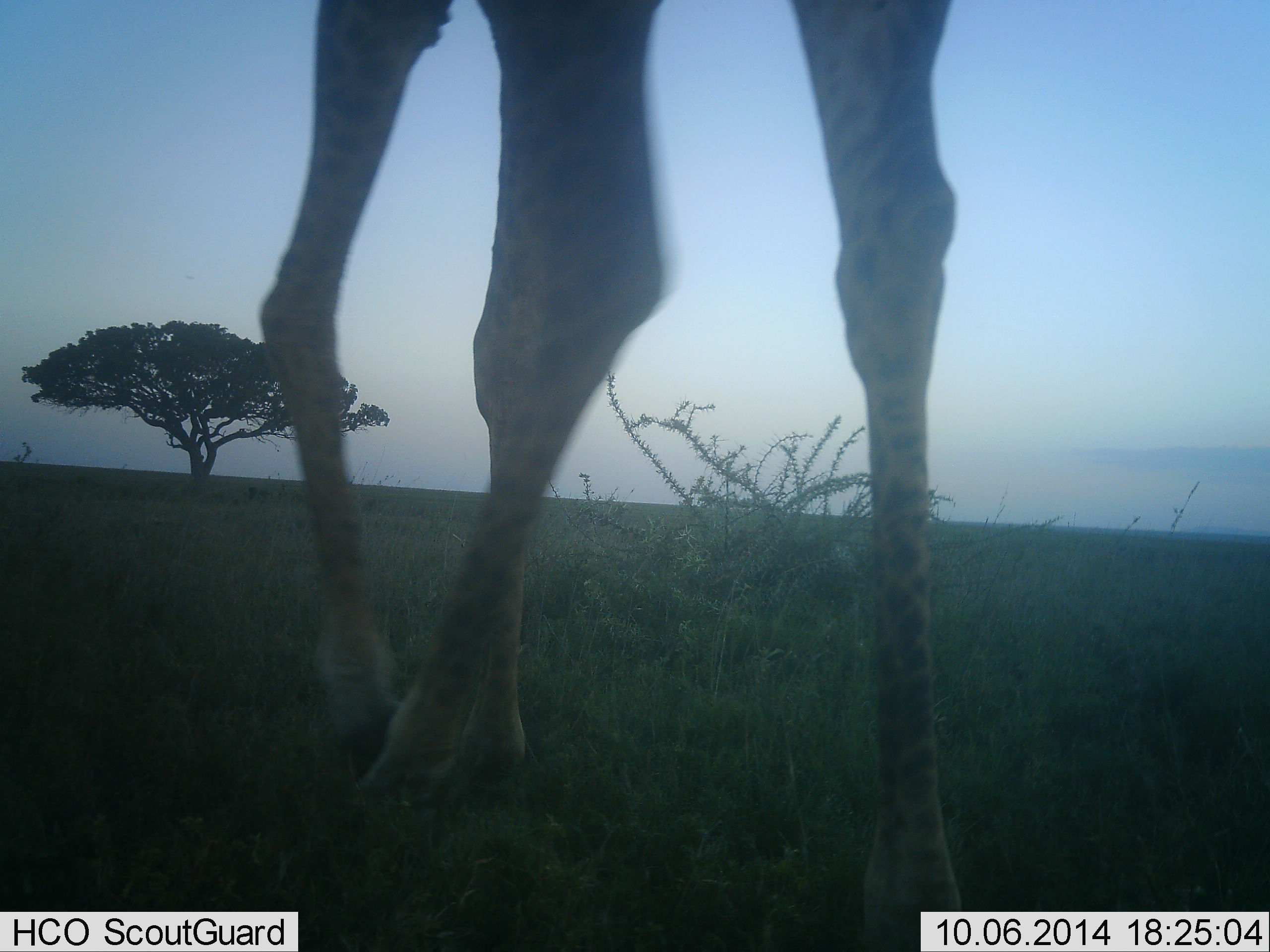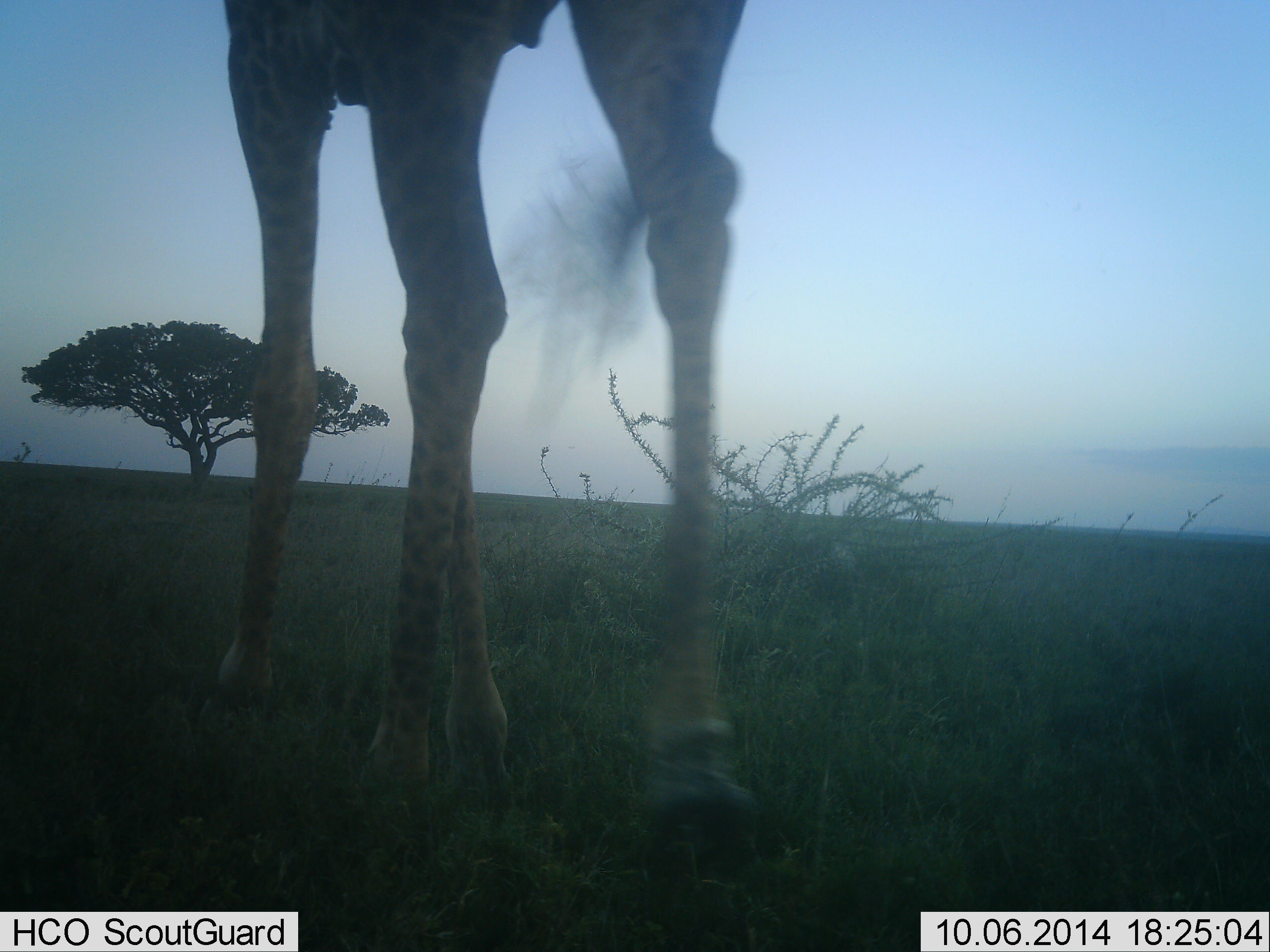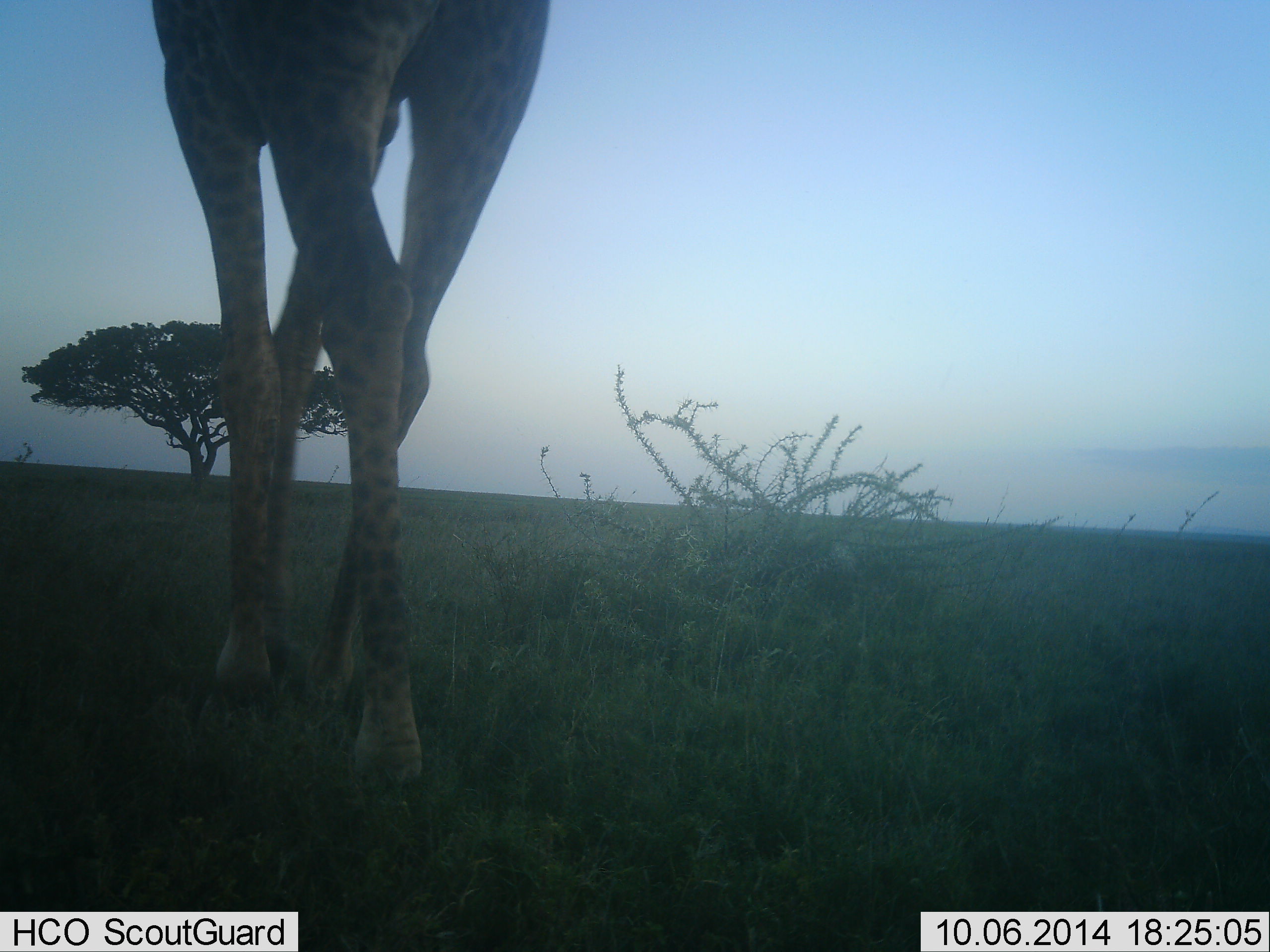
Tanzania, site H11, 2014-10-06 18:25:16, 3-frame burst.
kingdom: Animalia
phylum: Chordata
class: Mammalia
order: Artiodactyla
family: Giraffidae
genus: Giraffa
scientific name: Giraffa camelopardalis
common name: giraffe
Giraffe (Giraffa camelopardalis), count 1. Behavior (volunteer vote fractions): standing 0%, resting 0%, moving 100%, interacting 0%. Young present (vote fraction): 0%. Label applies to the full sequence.